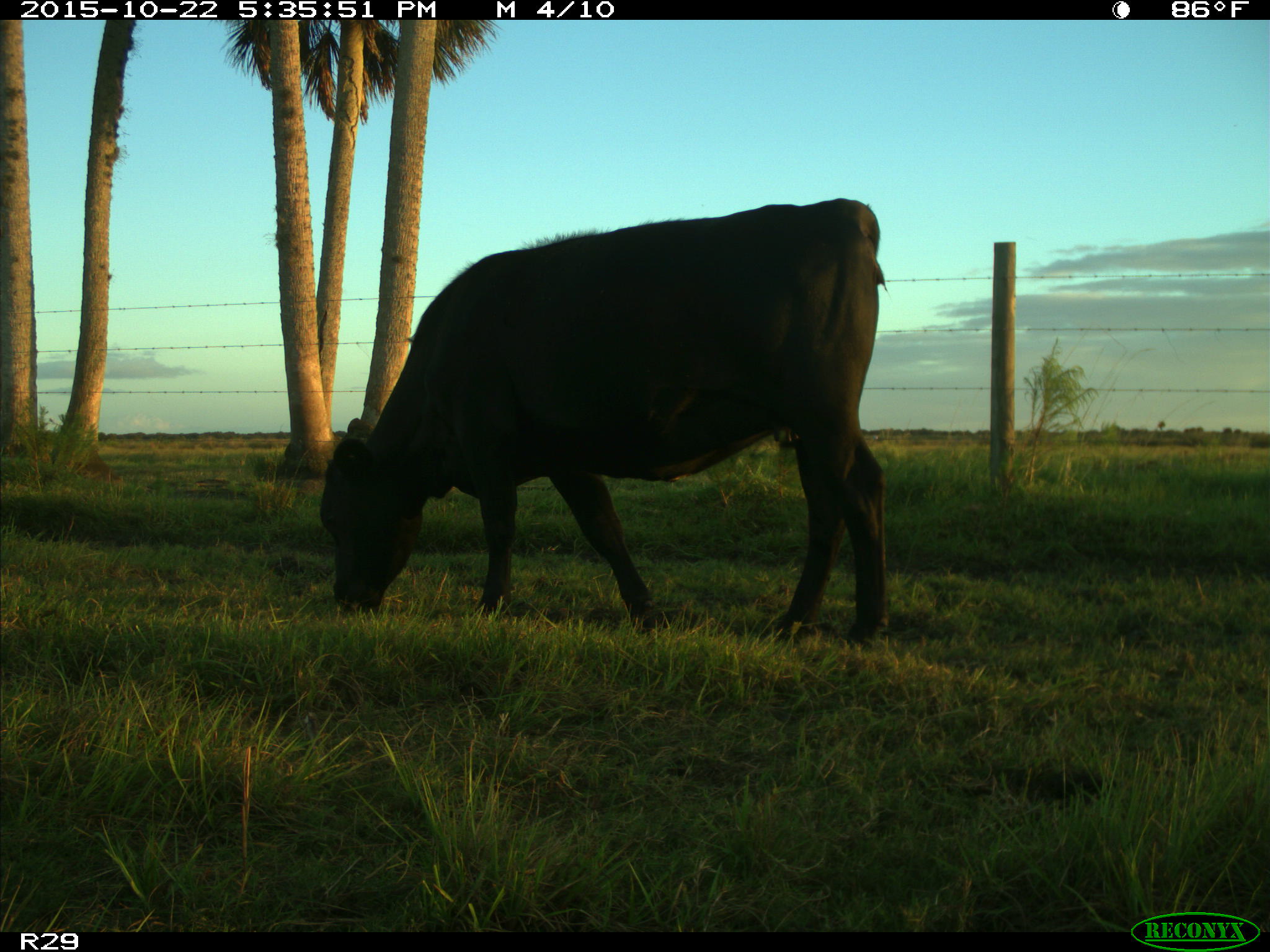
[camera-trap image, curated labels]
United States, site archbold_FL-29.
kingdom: Animalia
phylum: Chordata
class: Mammalia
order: Artiodactyla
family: Bovidae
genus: Bos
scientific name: Bos taurus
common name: domestic cow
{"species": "Bos taurus (domestic cow)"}